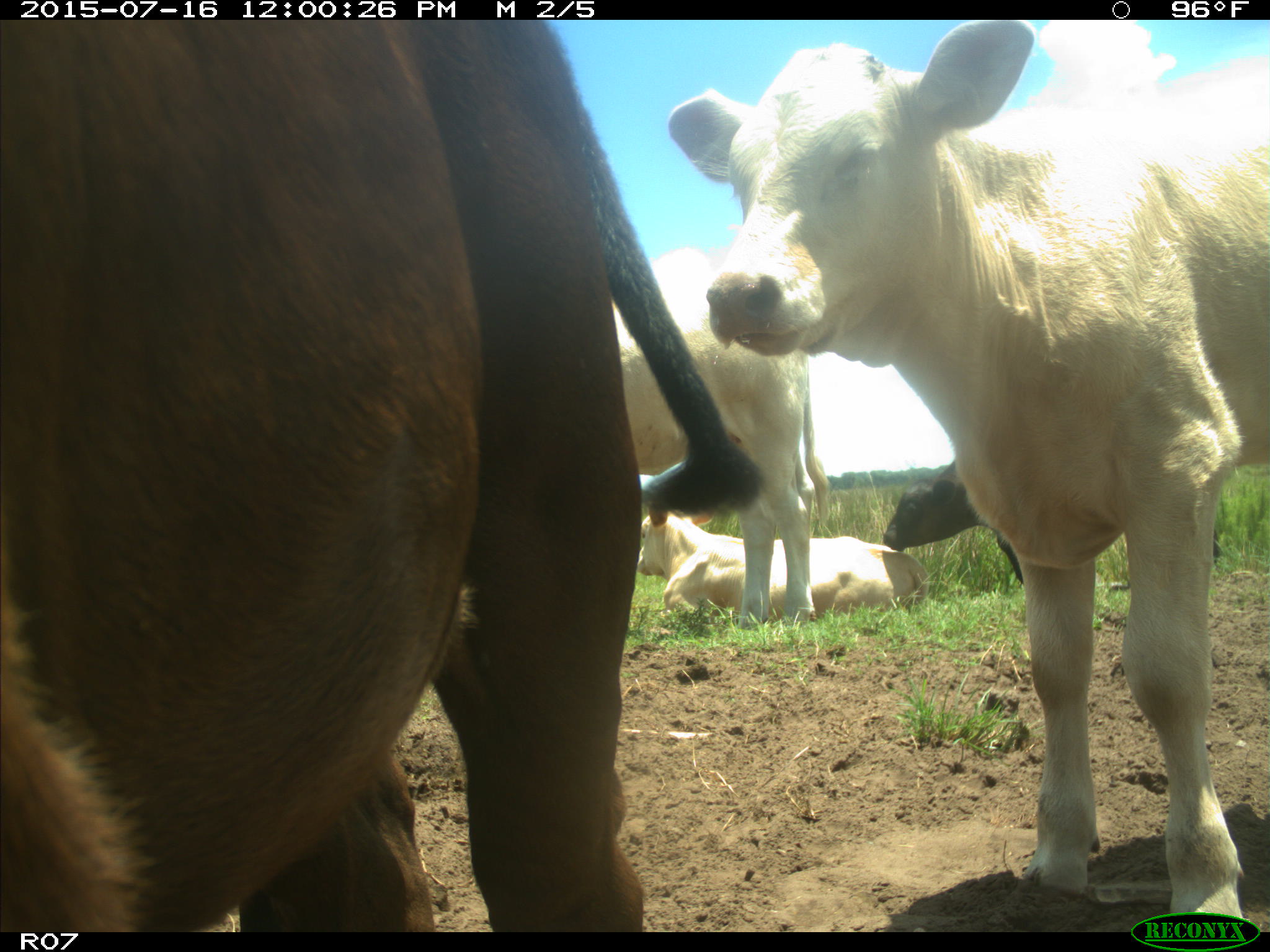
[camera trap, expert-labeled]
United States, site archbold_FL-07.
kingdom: Animalia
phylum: Chordata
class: Mammalia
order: Artiodactyla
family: Bovidae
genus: Bos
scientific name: Bos taurus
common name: domestic cow